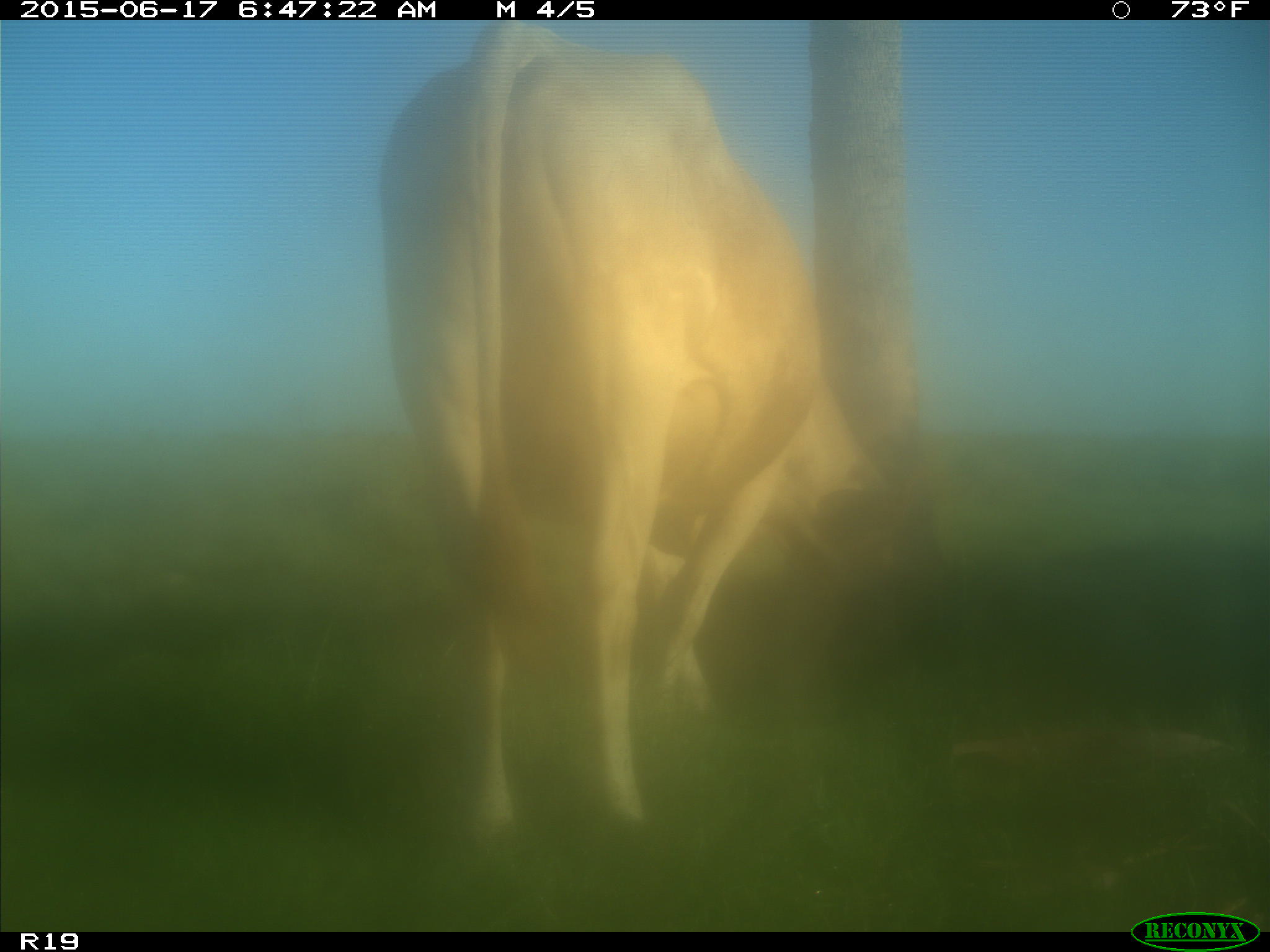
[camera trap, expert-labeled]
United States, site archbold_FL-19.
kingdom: Animalia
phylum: Chordata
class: Mammalia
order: Artiodactyla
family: Bovidae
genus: Bos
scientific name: Bos taurus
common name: domestic cow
Bos taurus (domestic cow).